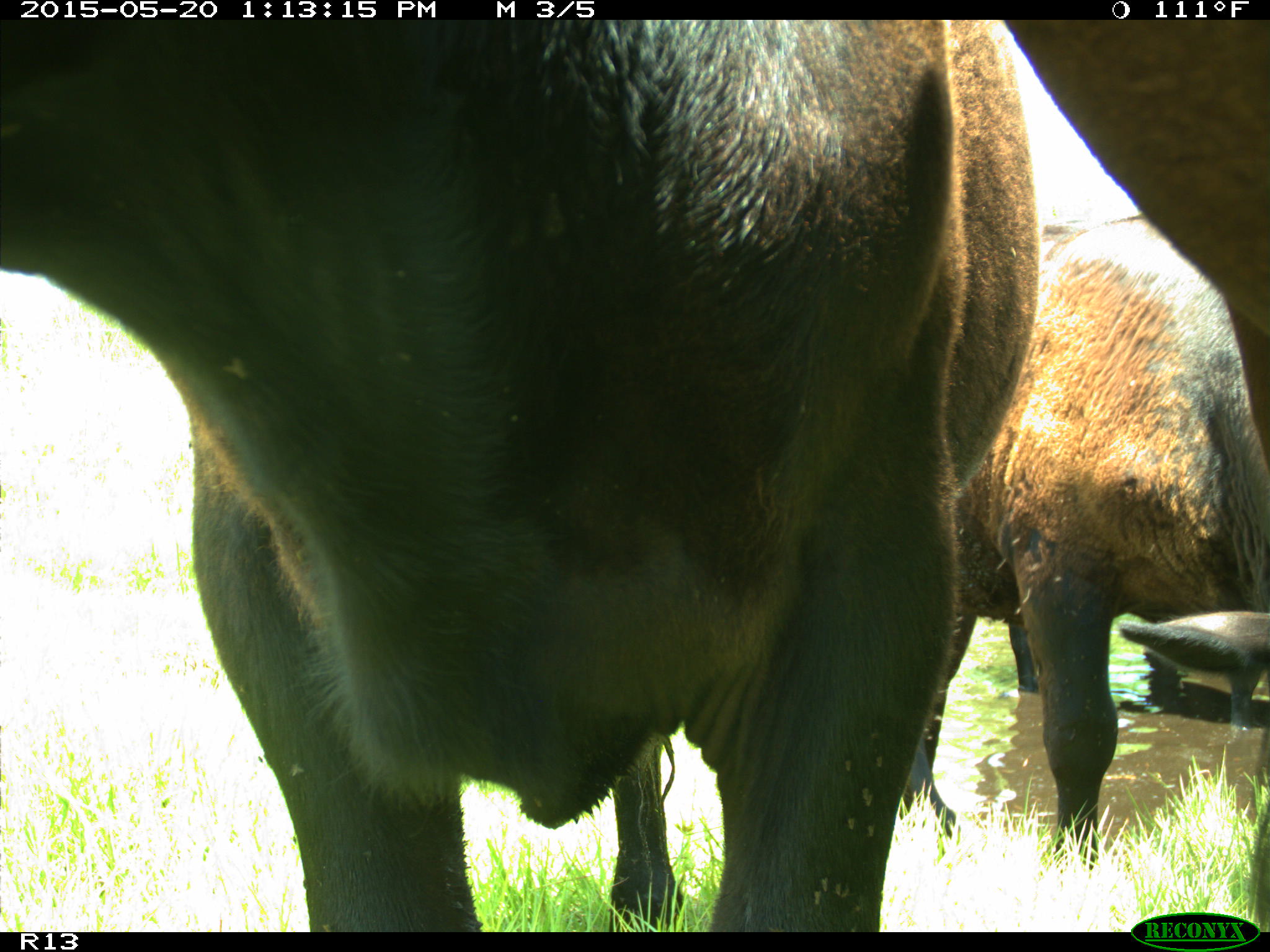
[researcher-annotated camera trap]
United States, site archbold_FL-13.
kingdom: Animalia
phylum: Chordata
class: Mammalia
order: Artiodactyla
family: Bovidae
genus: Bos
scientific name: Bos taurus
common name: domestic cow